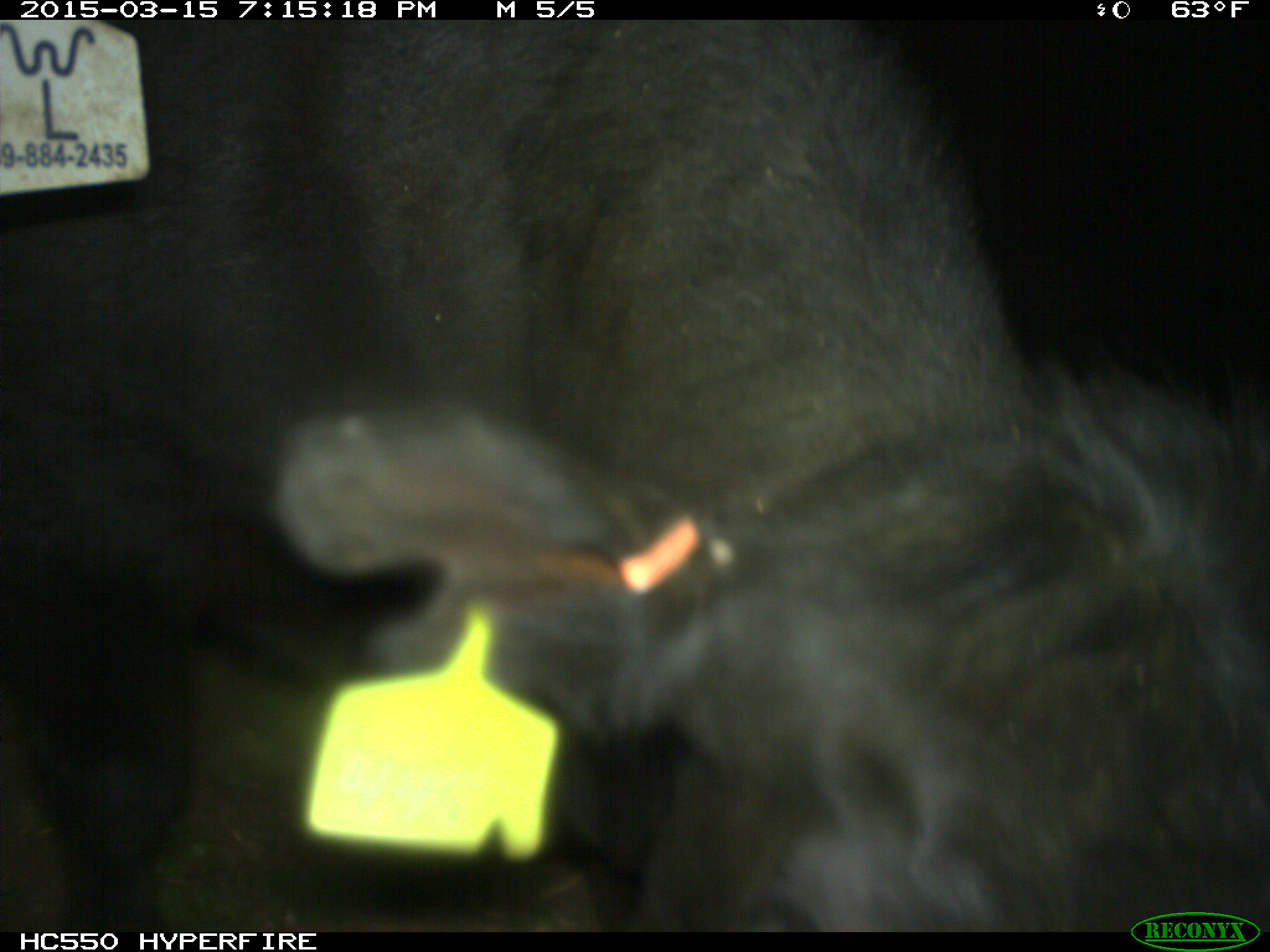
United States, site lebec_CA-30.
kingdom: Animalia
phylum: Chordata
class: Mammalia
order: Artiodactyla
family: Bovidae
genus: Bos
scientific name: Bos taurus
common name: domestic cow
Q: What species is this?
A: Bos taurus (domestic cow).